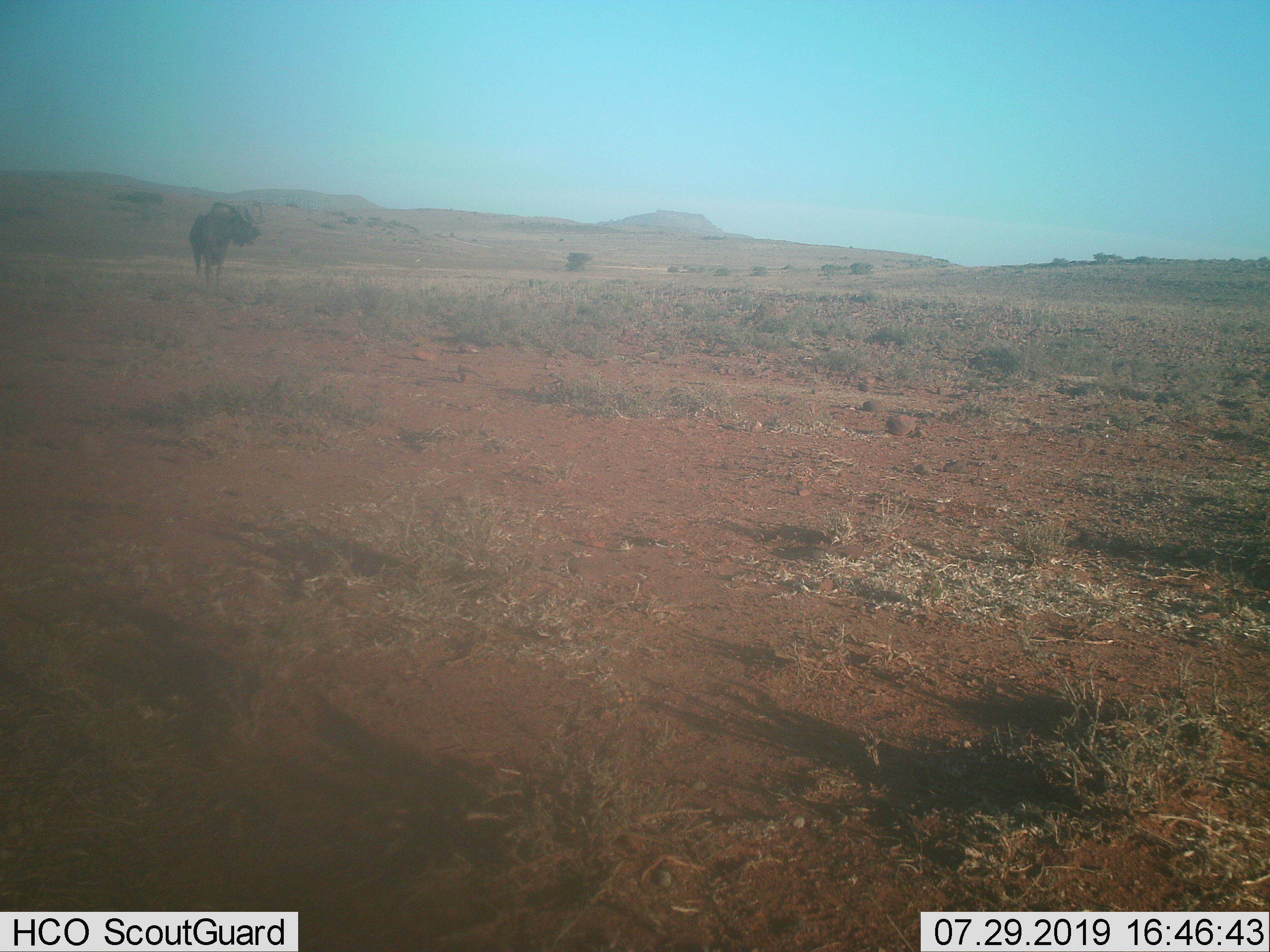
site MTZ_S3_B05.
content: unidentified animal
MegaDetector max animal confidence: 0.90